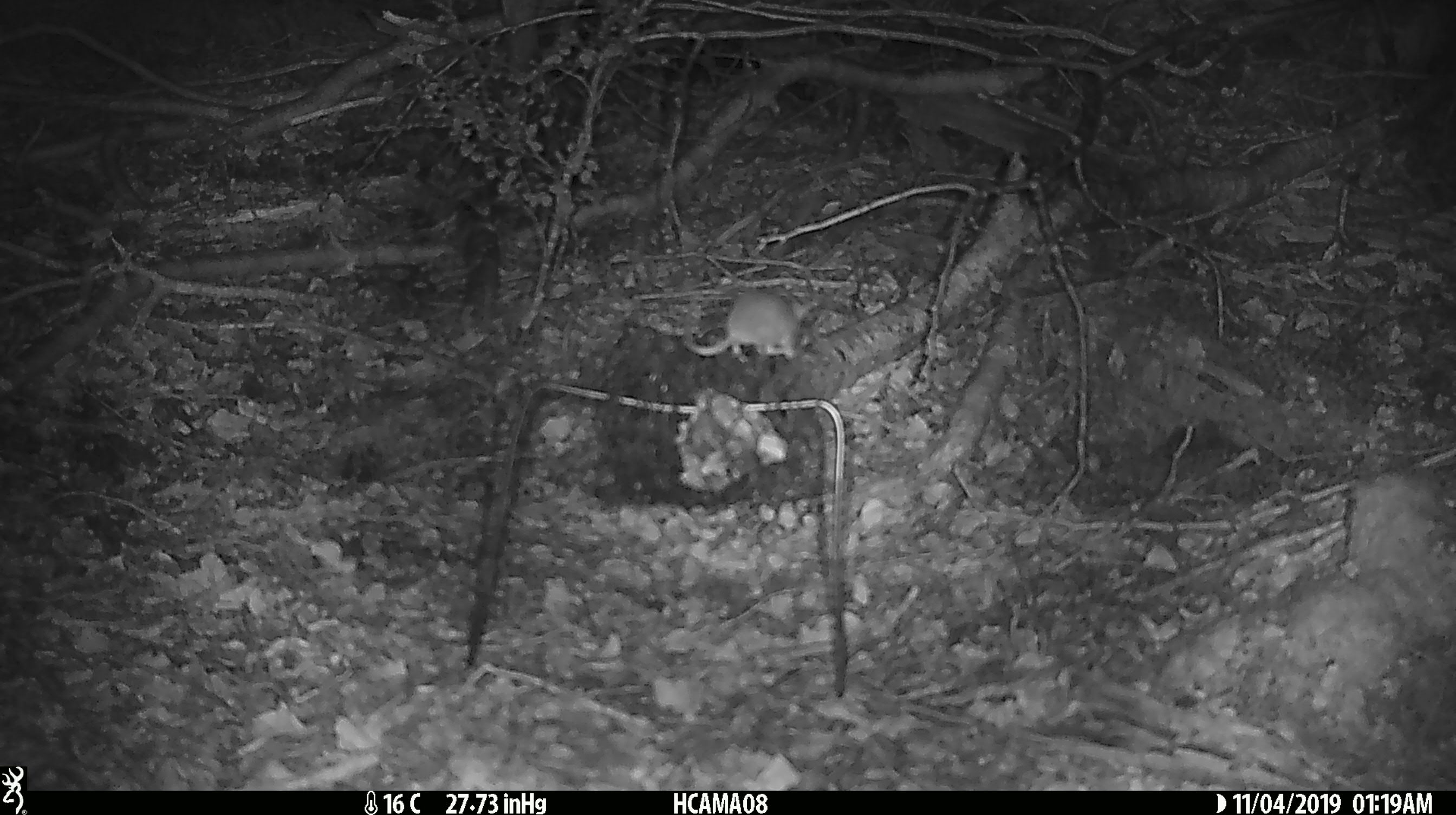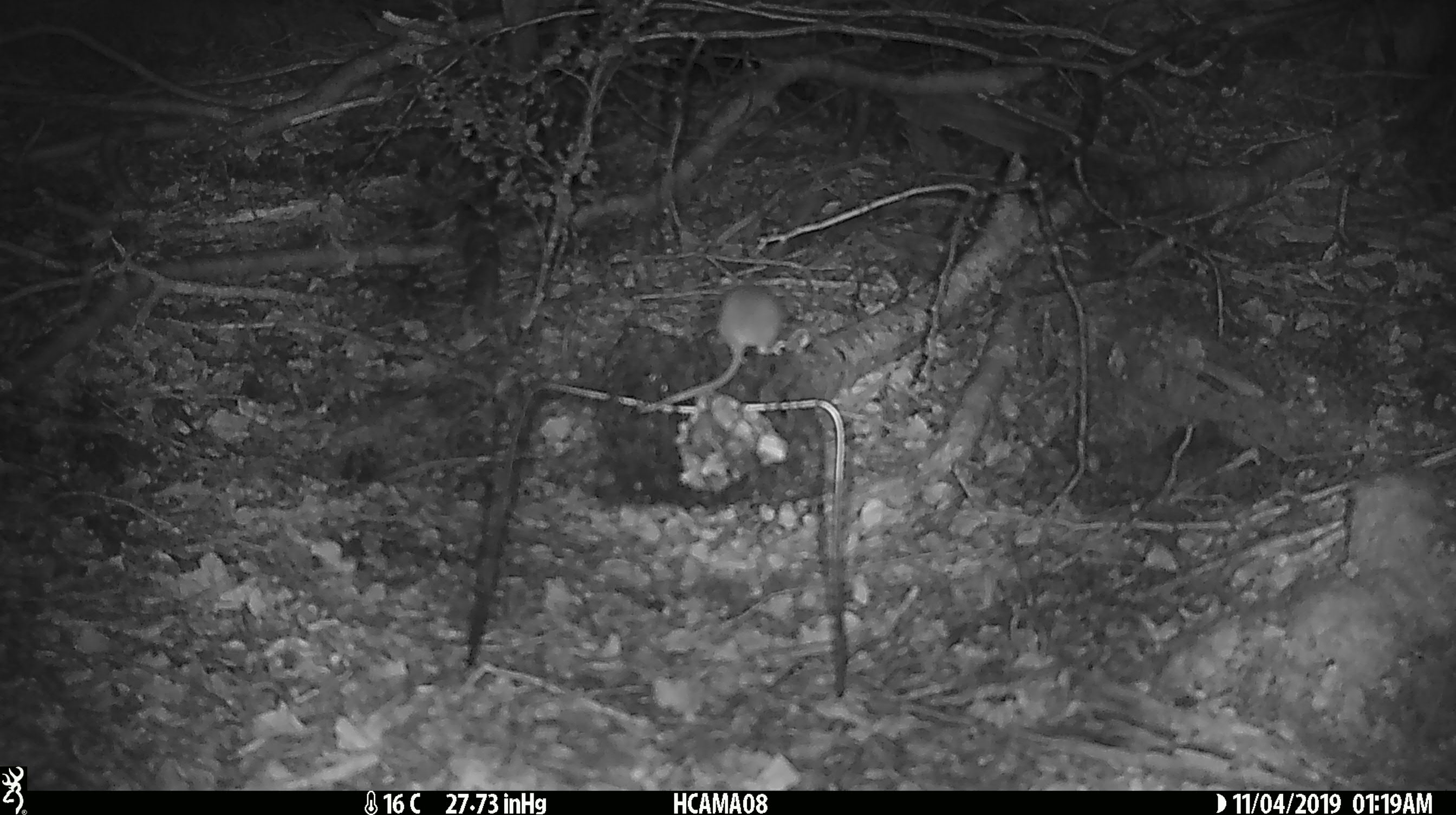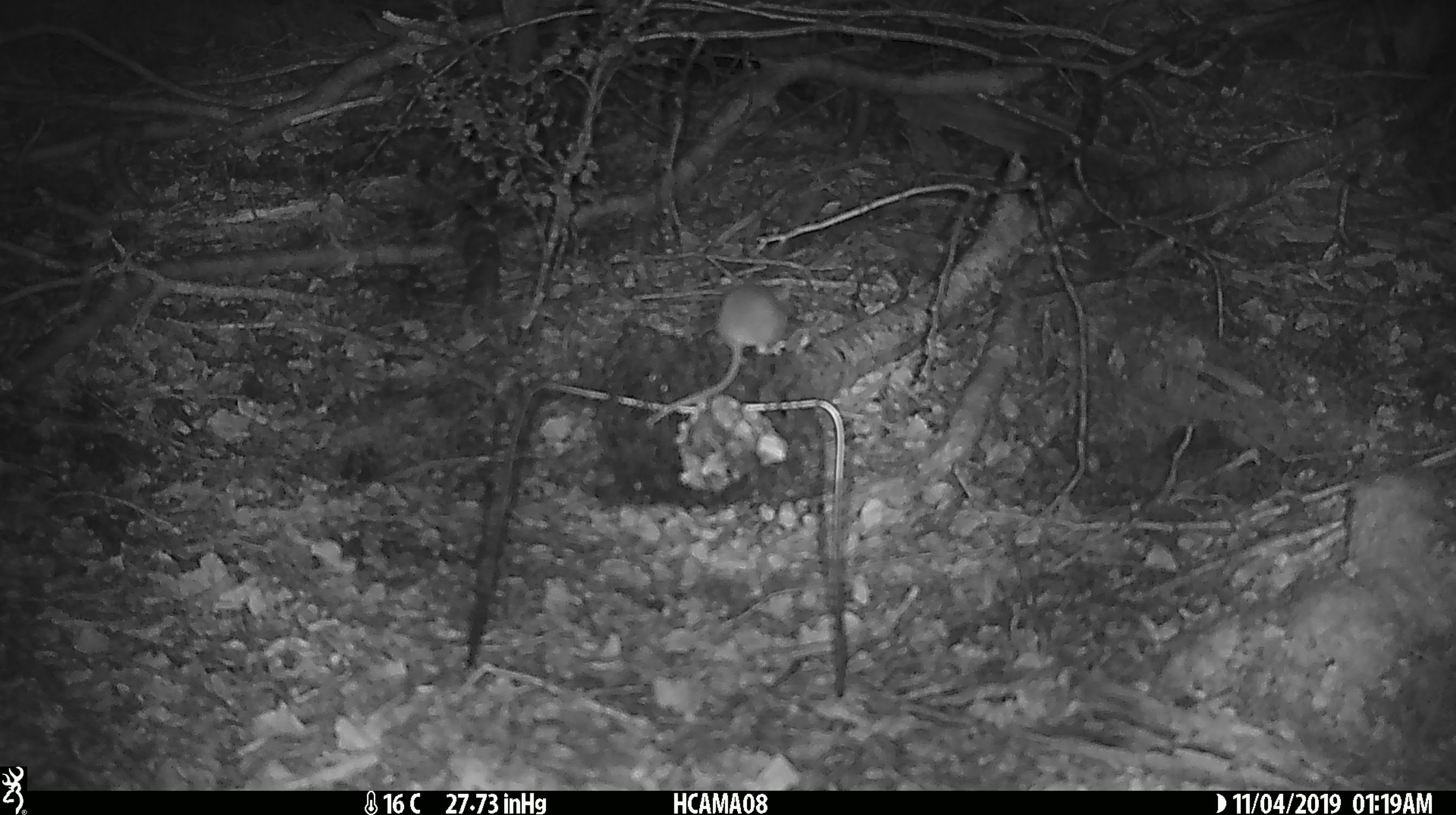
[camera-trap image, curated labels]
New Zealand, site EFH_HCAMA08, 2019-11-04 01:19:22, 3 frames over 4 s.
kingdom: Animalia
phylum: Chordata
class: Mammalia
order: Rodentia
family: Muridae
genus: Mus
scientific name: Mus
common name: mouse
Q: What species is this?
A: Mouse (Mus).